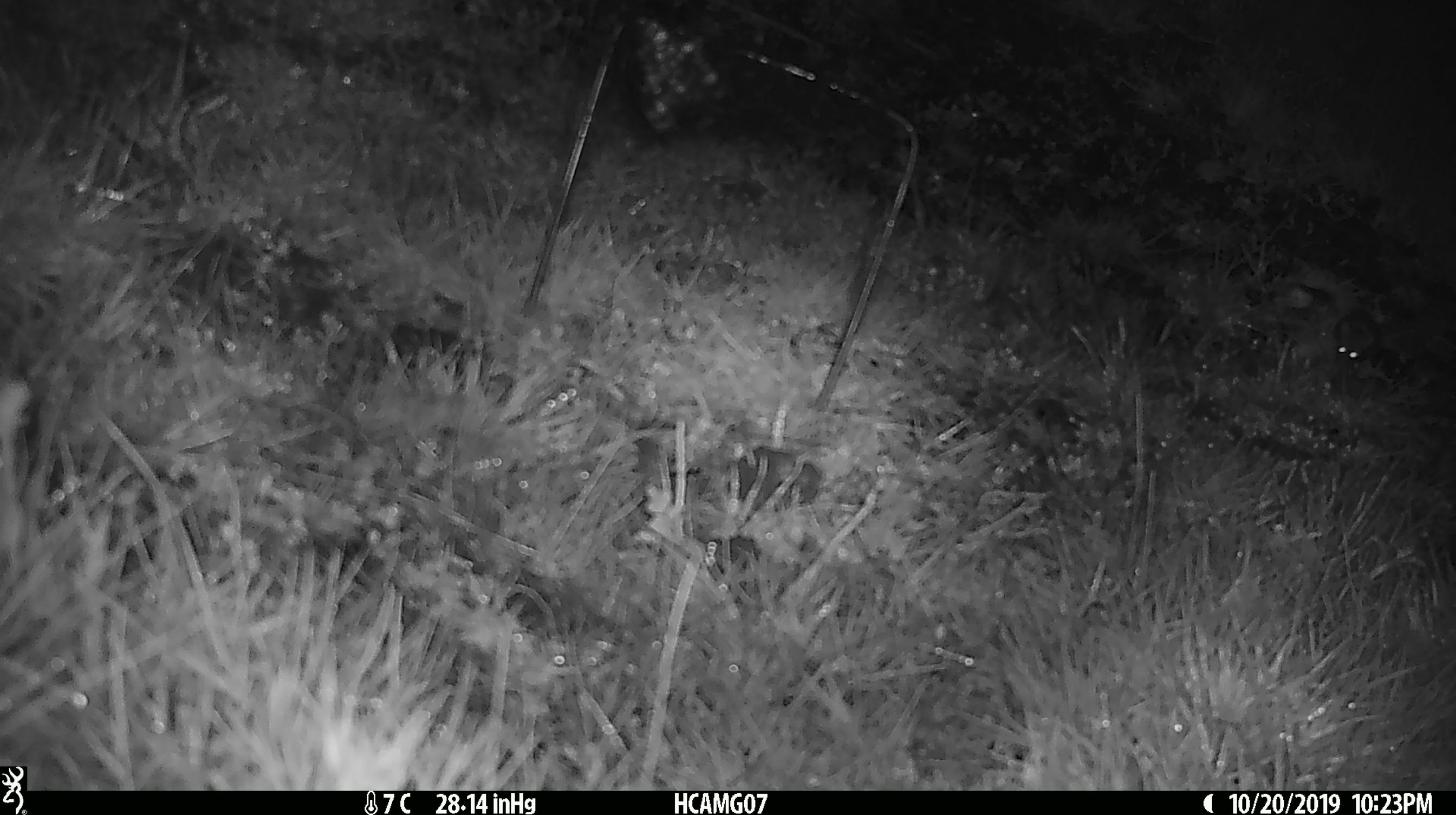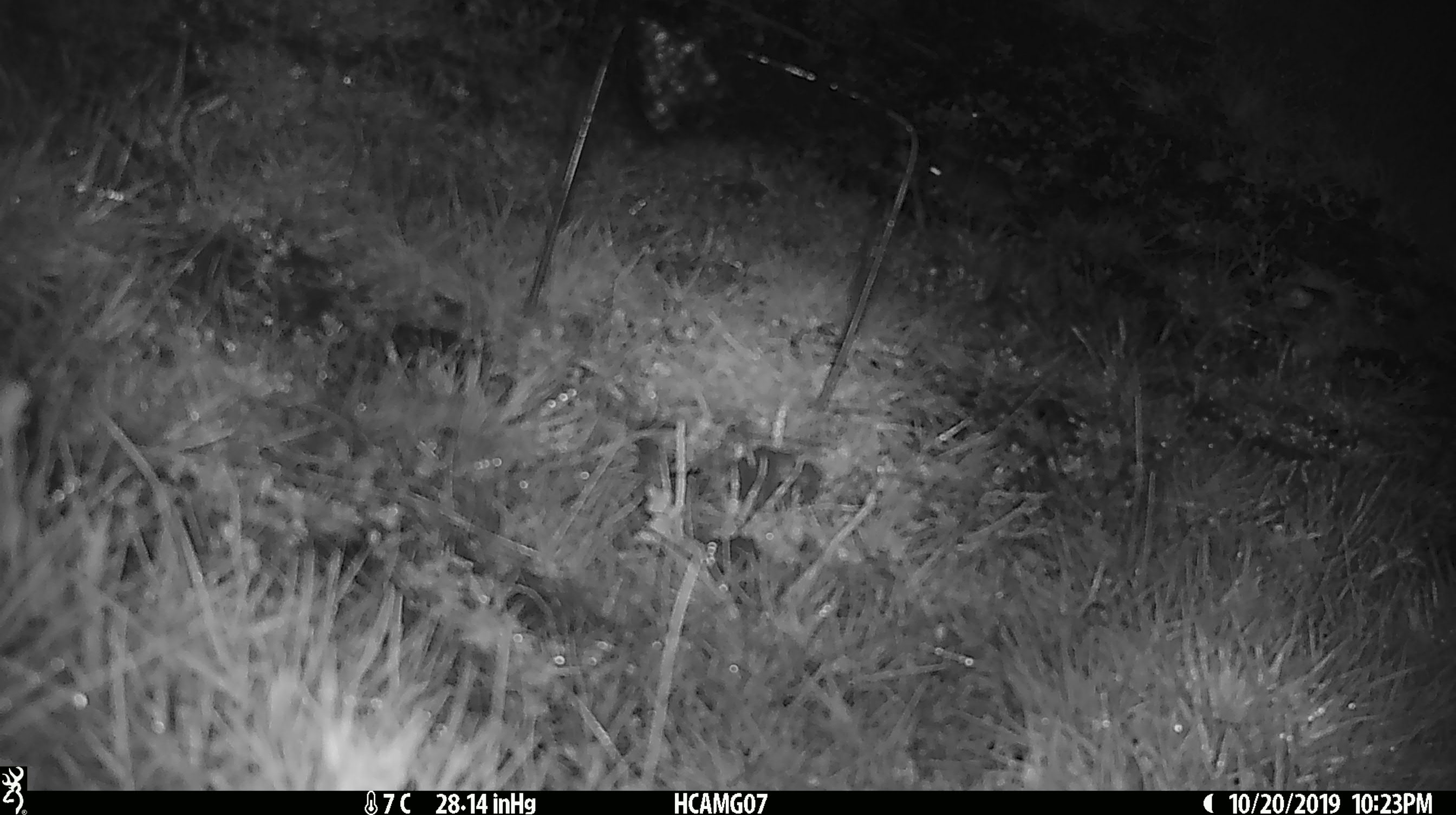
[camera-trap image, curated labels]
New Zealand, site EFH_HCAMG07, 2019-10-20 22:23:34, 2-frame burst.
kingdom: Animalia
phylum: Chordata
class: Mammalia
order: Rodentia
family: Muridae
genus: Mus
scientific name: Mus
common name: mouse